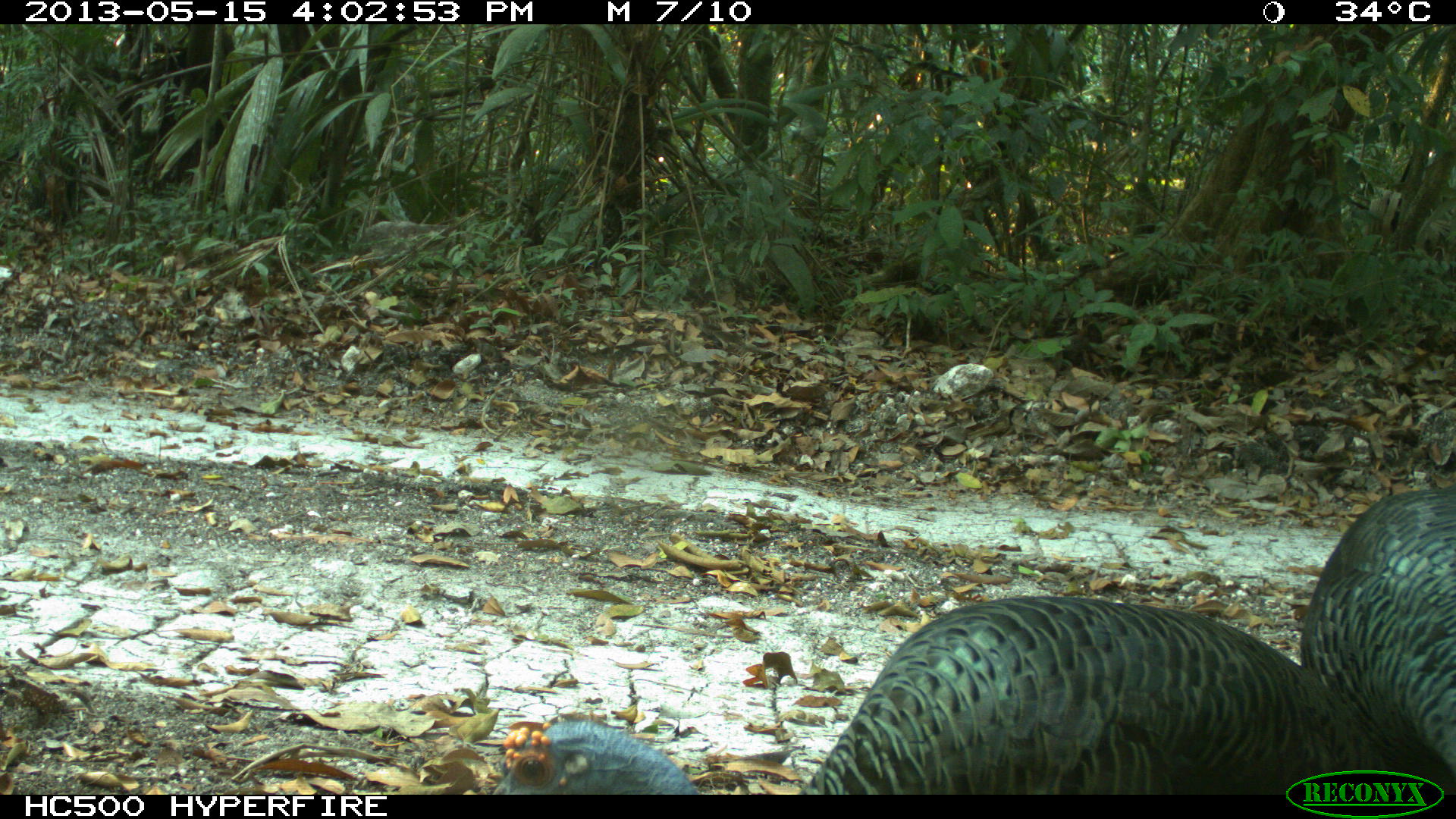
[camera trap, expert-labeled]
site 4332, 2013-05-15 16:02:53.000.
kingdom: Animalia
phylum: Chordata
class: Aves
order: Galliformes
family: Phasianidae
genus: Meleagris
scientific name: Meleagris ocellata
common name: ocellated turkey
Meleagris ocellata (ocellated turkey), count 3.